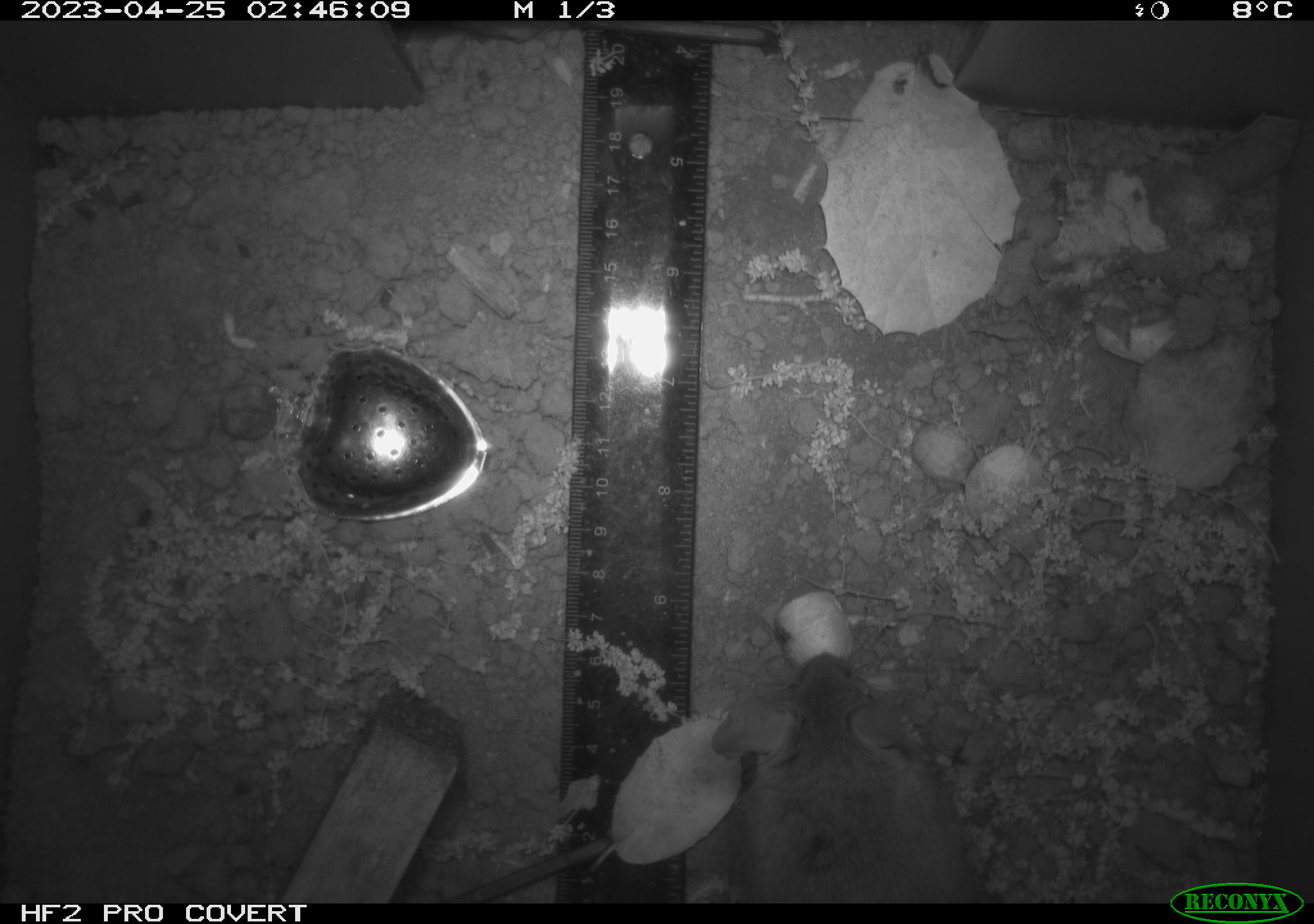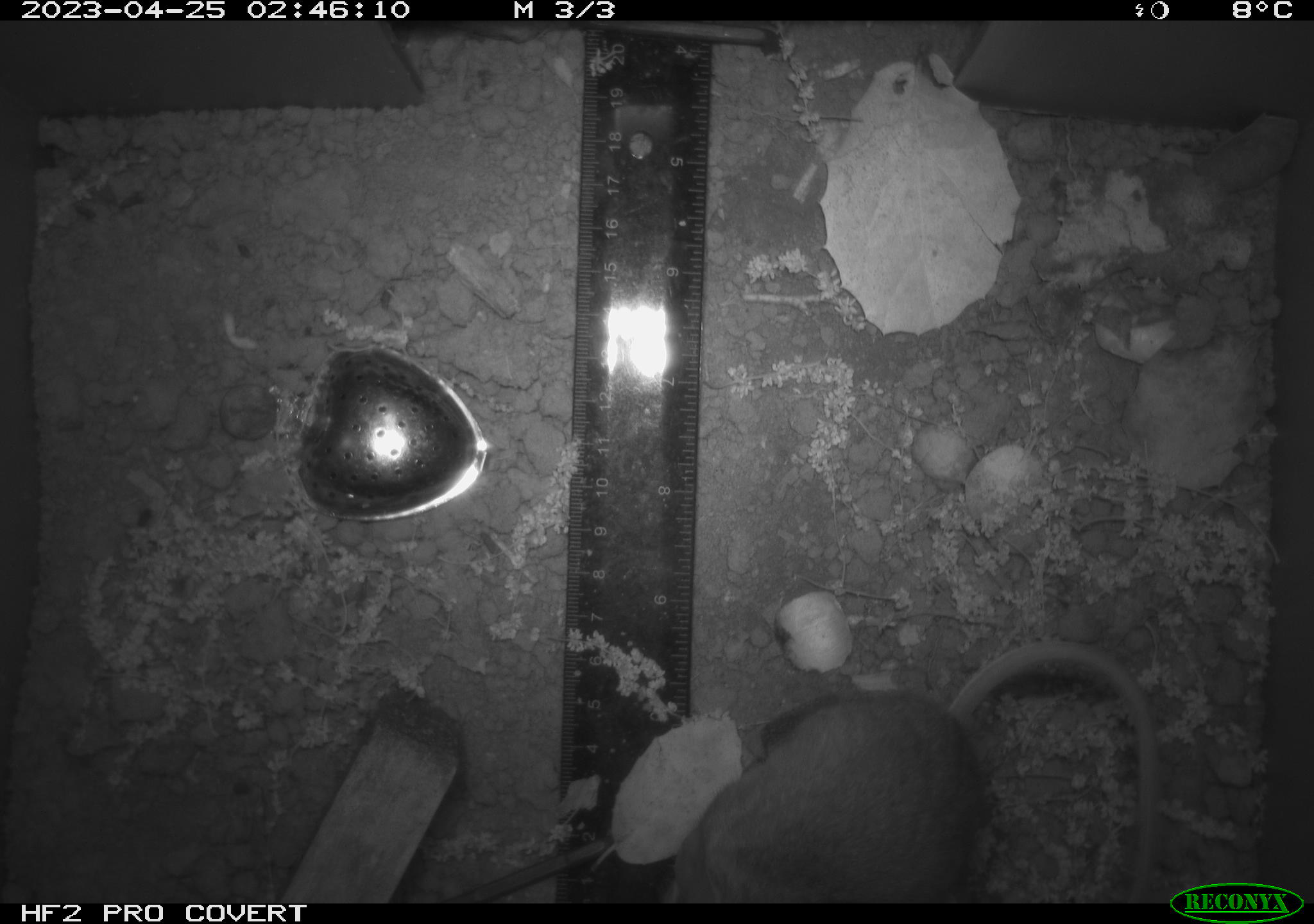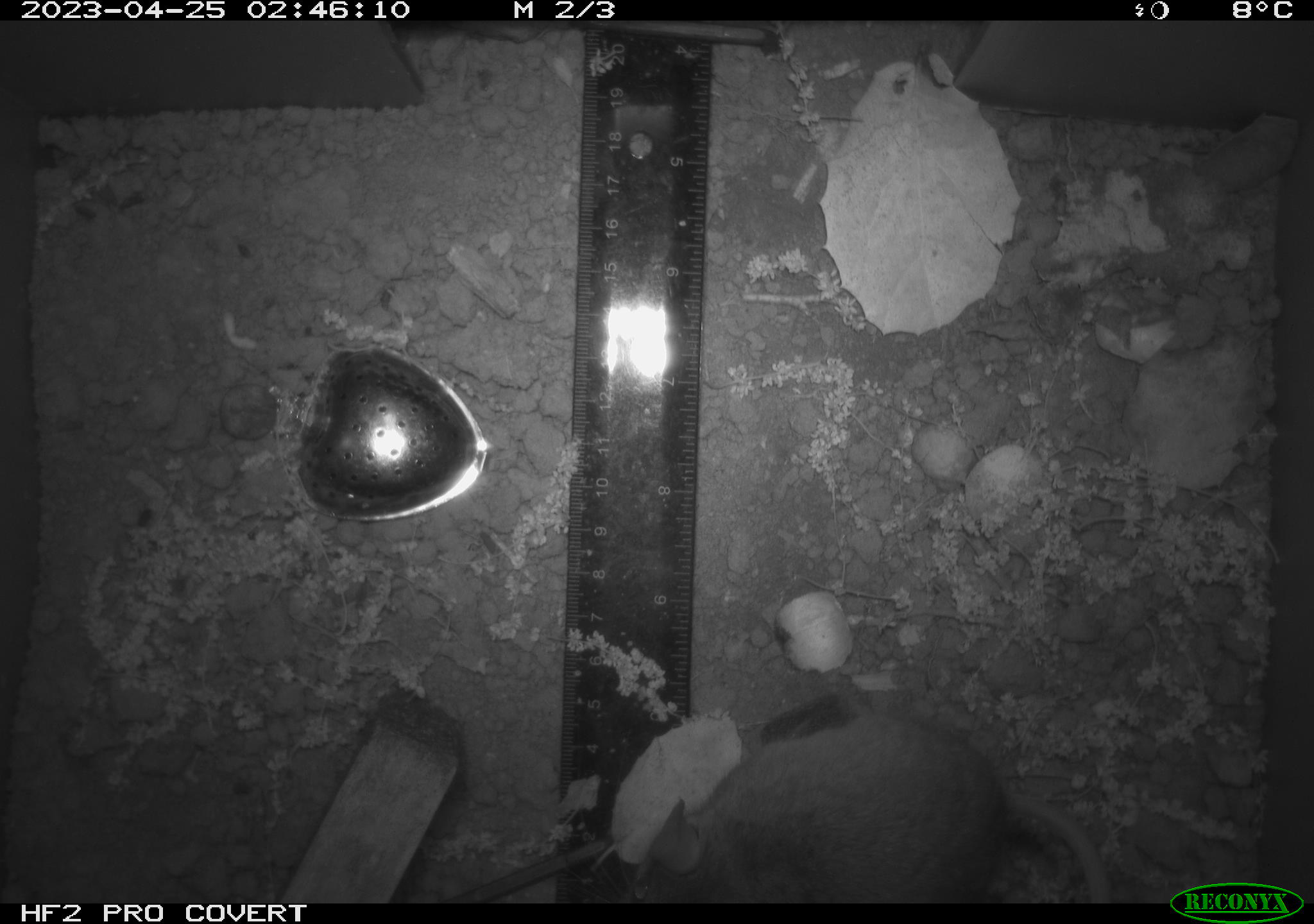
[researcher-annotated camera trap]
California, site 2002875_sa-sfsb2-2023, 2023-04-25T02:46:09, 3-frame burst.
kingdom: Animalia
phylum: Chordata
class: Mammalia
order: Rodentia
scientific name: Rodentia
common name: mouse species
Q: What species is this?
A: Mouse species (Rodentia).